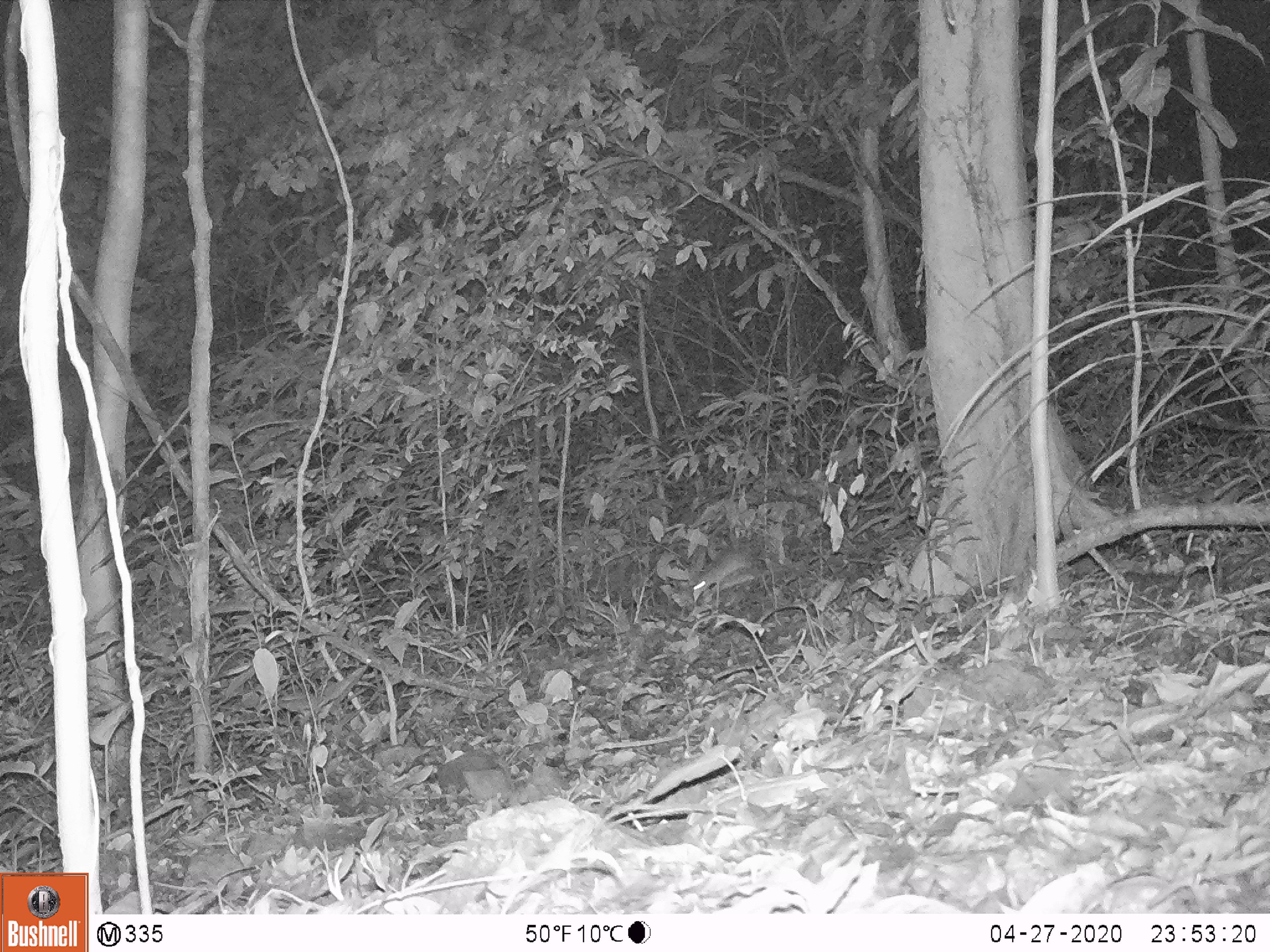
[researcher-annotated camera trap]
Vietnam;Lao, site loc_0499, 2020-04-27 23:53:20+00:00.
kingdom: Animalia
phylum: Chordata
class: Mammalia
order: Rodentia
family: Muridae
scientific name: Muridae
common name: old-world mice and rats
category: unidentified murid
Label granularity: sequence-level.